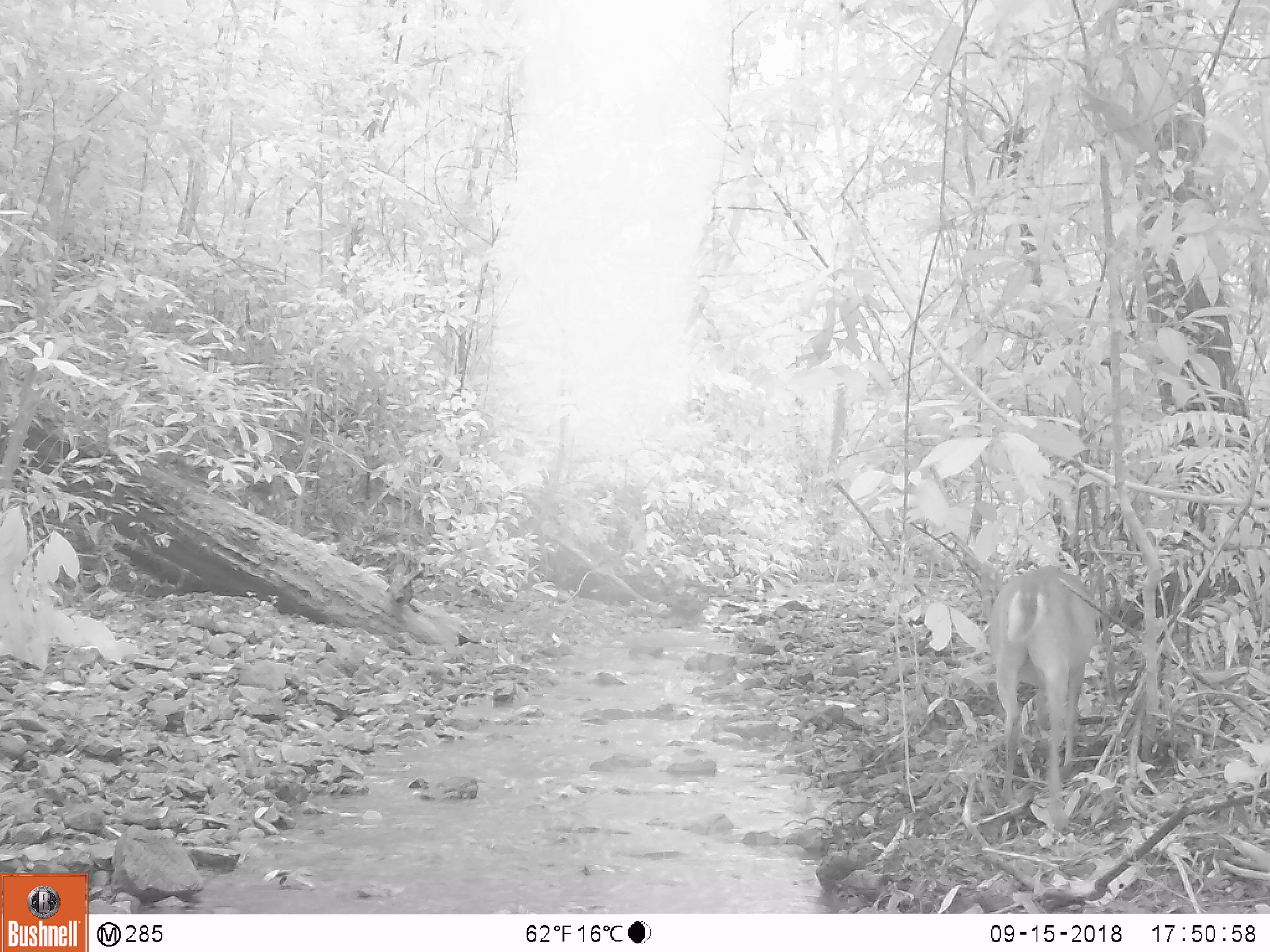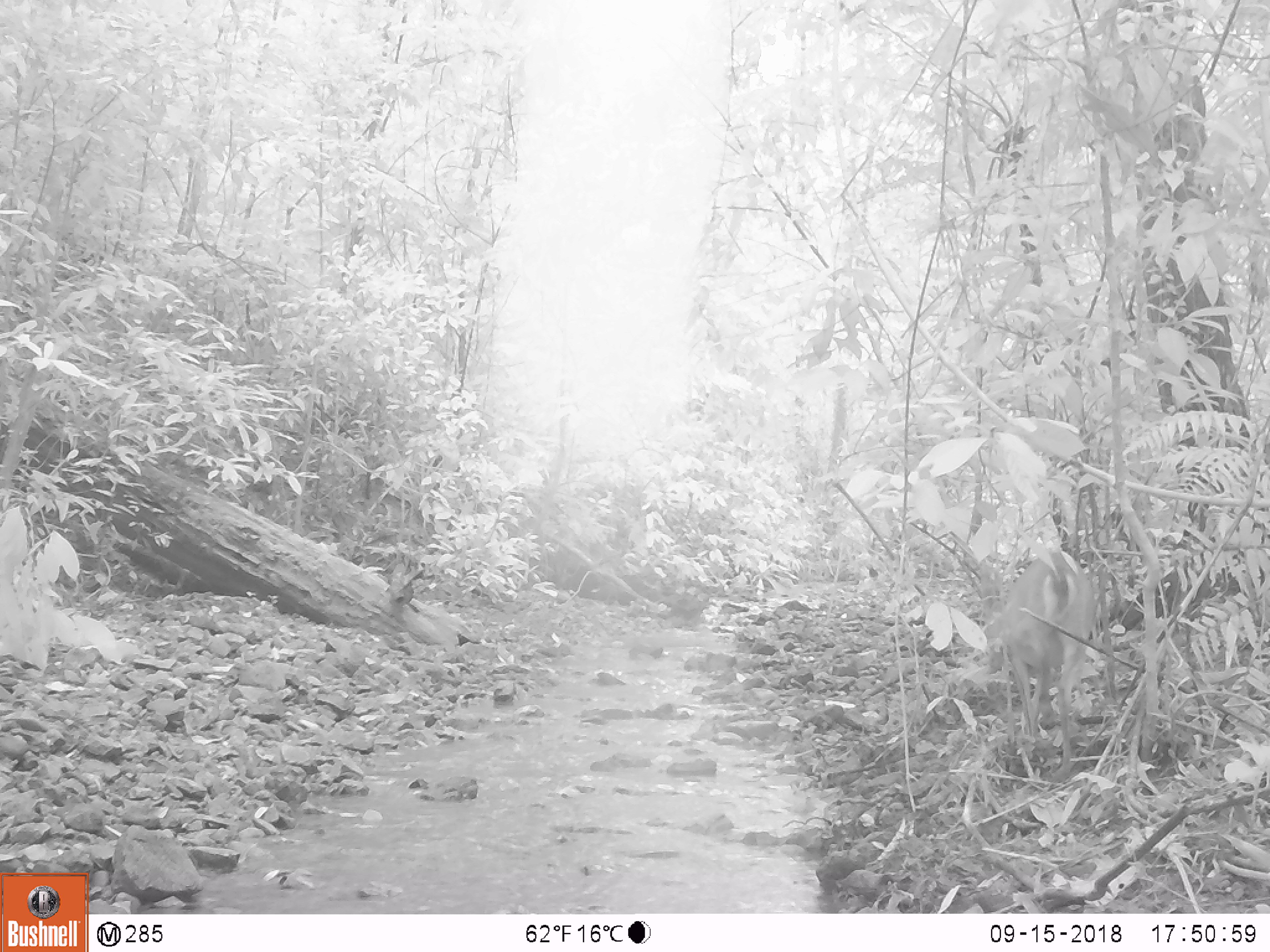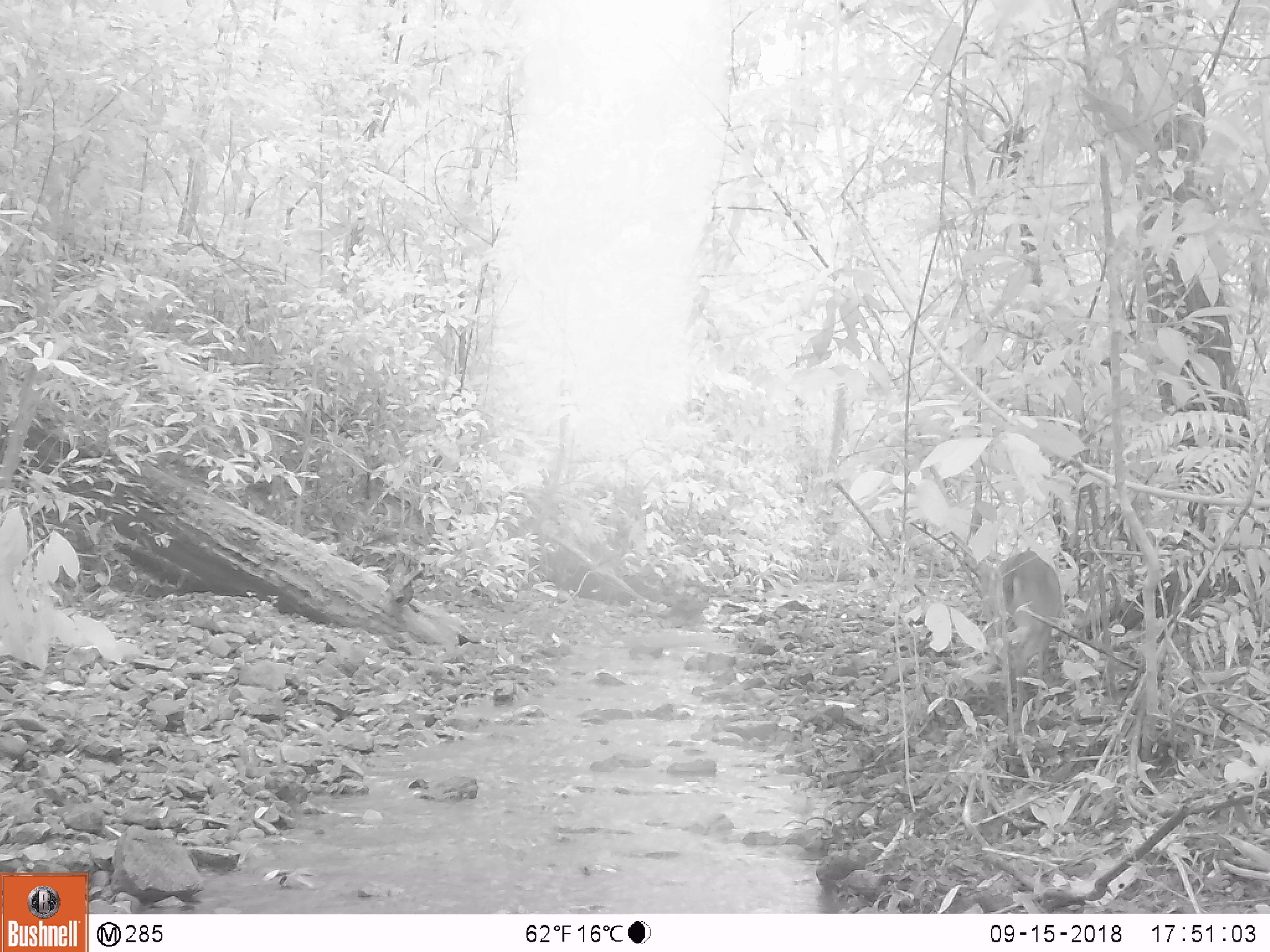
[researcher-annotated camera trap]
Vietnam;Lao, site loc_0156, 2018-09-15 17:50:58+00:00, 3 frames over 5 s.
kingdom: Animalia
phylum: Chordata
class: Mammalia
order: Artiodactyla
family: Cervidae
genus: Muntiacus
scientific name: Muntiacus vuquangensis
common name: large-antlered muntjac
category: large antlered muntjac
Large antlered muntjac (large-antlered muntjac) (Muntiacus vuquangensis). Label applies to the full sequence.